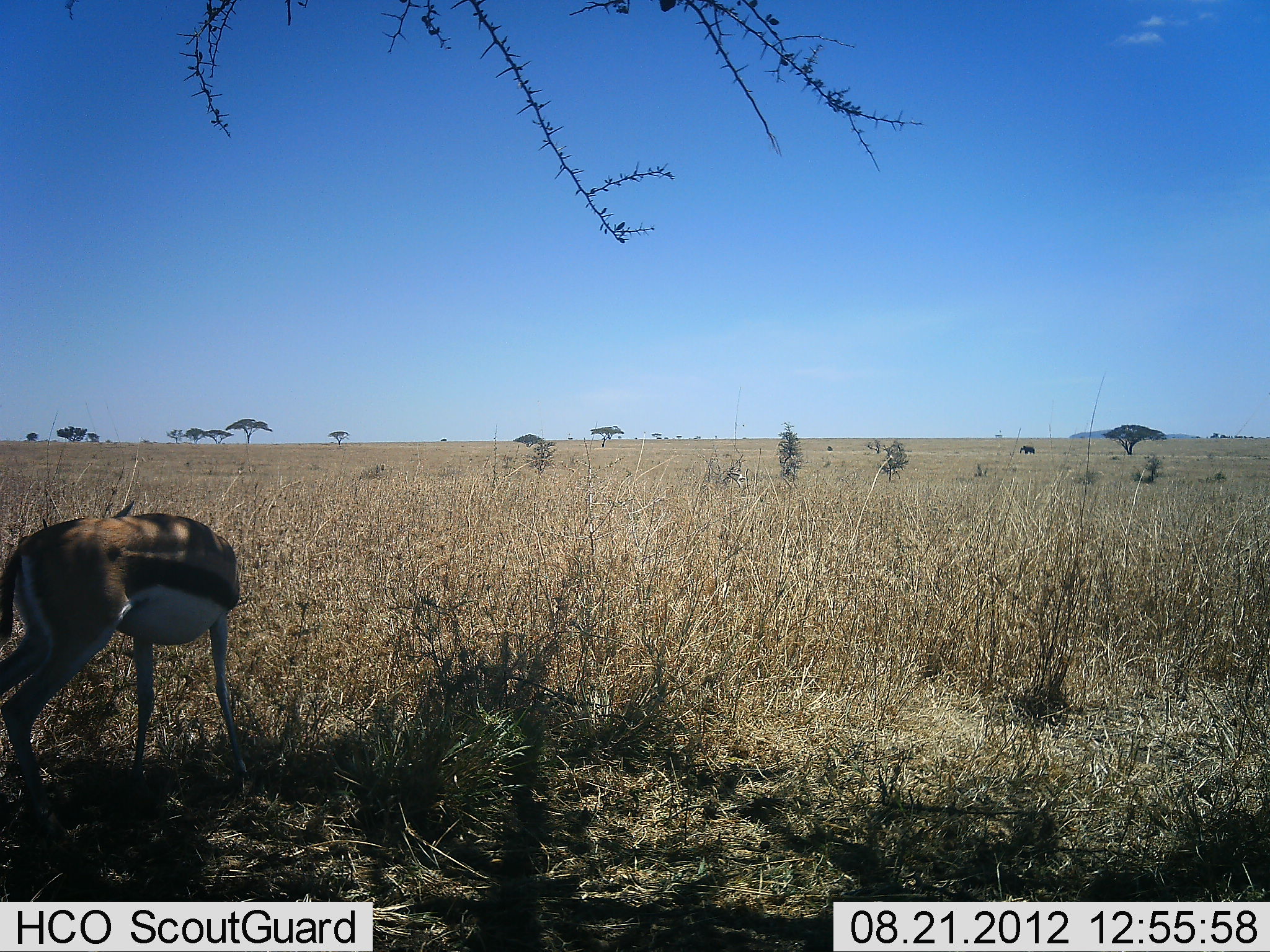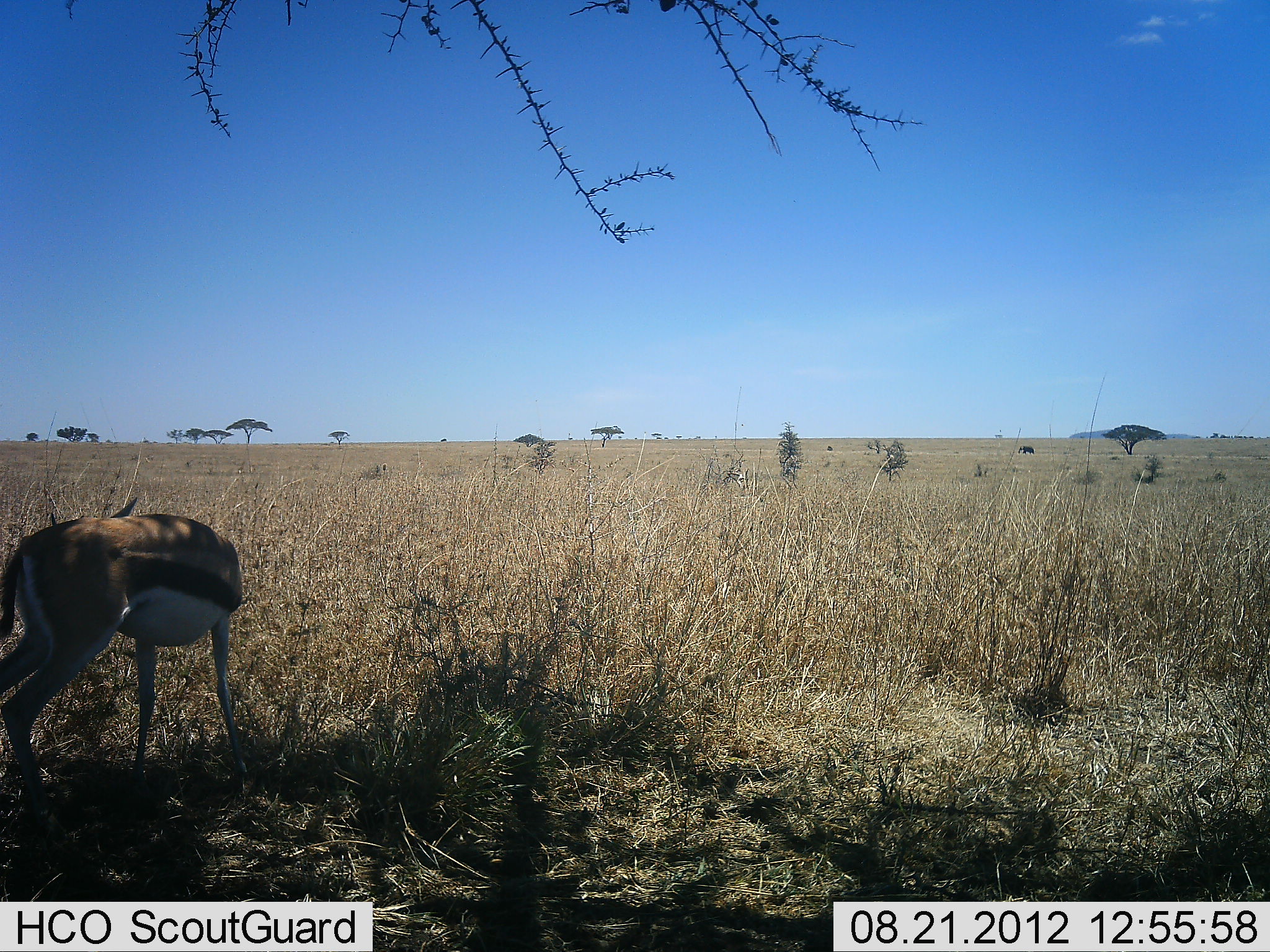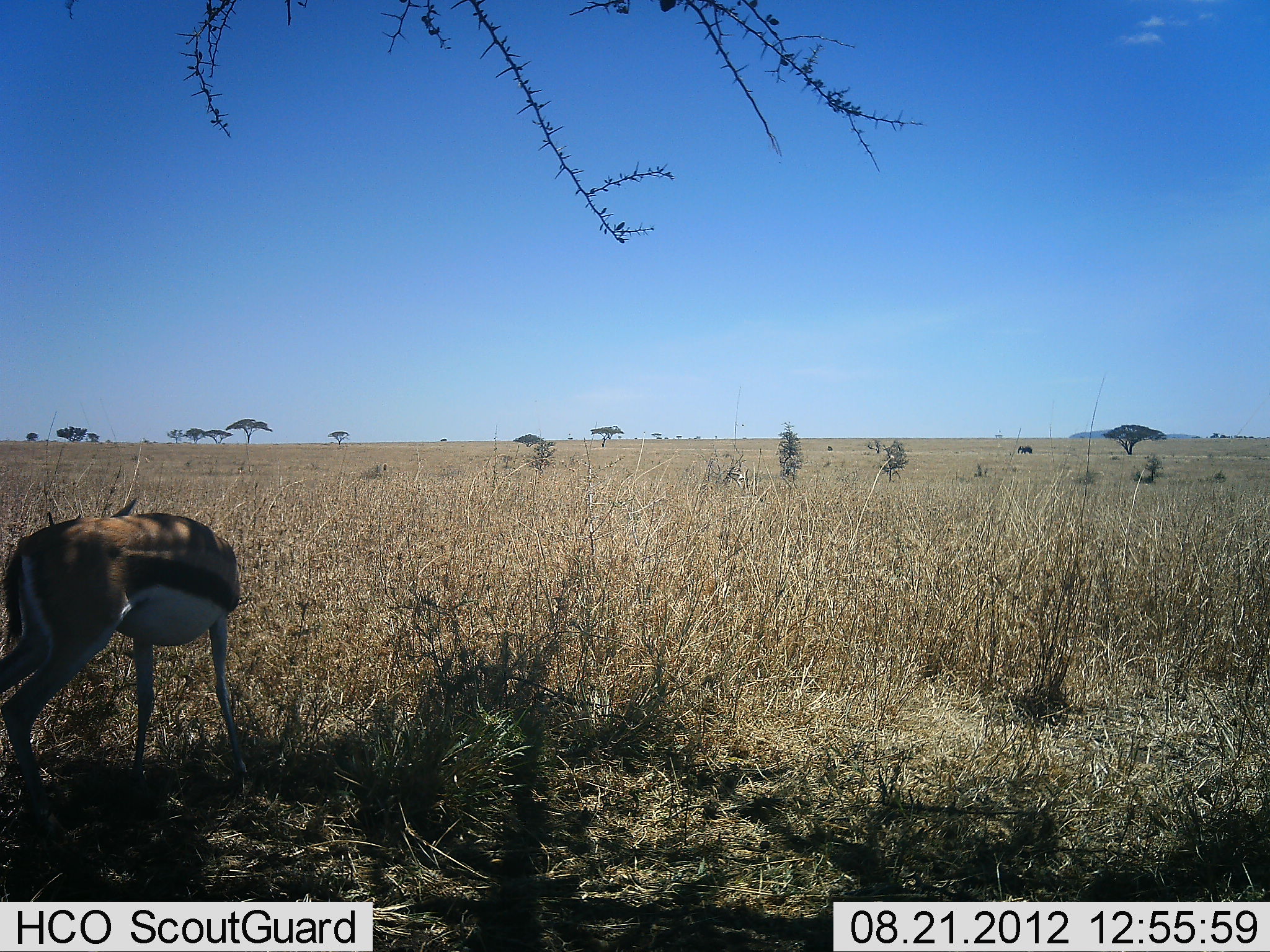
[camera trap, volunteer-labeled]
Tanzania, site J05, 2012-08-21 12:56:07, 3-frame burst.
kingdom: Animalia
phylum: Chordata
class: Mammalia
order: Artiodactyla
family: Bovidae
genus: Eudorcas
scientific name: Eudorcas thomsonii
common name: thomson's gazelle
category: gazellethomsons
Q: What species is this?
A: Gazellethomsons (thomson's gazelle) (Eudorcas thomsonii).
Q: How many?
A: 1.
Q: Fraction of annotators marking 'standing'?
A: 100%.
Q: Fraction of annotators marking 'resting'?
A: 0%.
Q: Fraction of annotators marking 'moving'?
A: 8%.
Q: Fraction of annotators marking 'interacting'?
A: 0%.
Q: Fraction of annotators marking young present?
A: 0%.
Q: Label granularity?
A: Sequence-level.